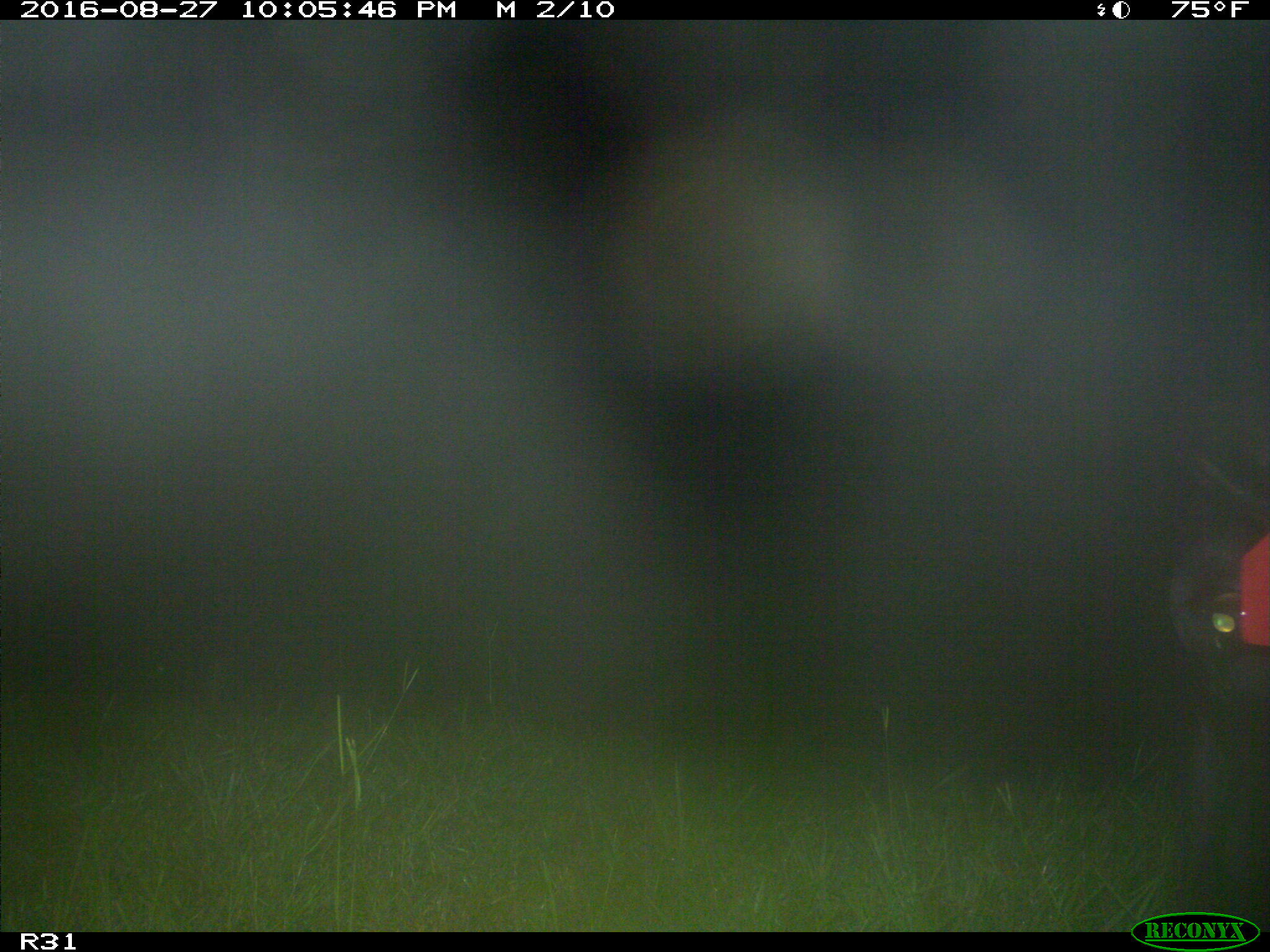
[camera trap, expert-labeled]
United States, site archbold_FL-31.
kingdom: Animalia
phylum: Chordata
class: Mammalia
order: Artiodactyla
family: Bovidae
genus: Bos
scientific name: Bos taurus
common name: domestic cow